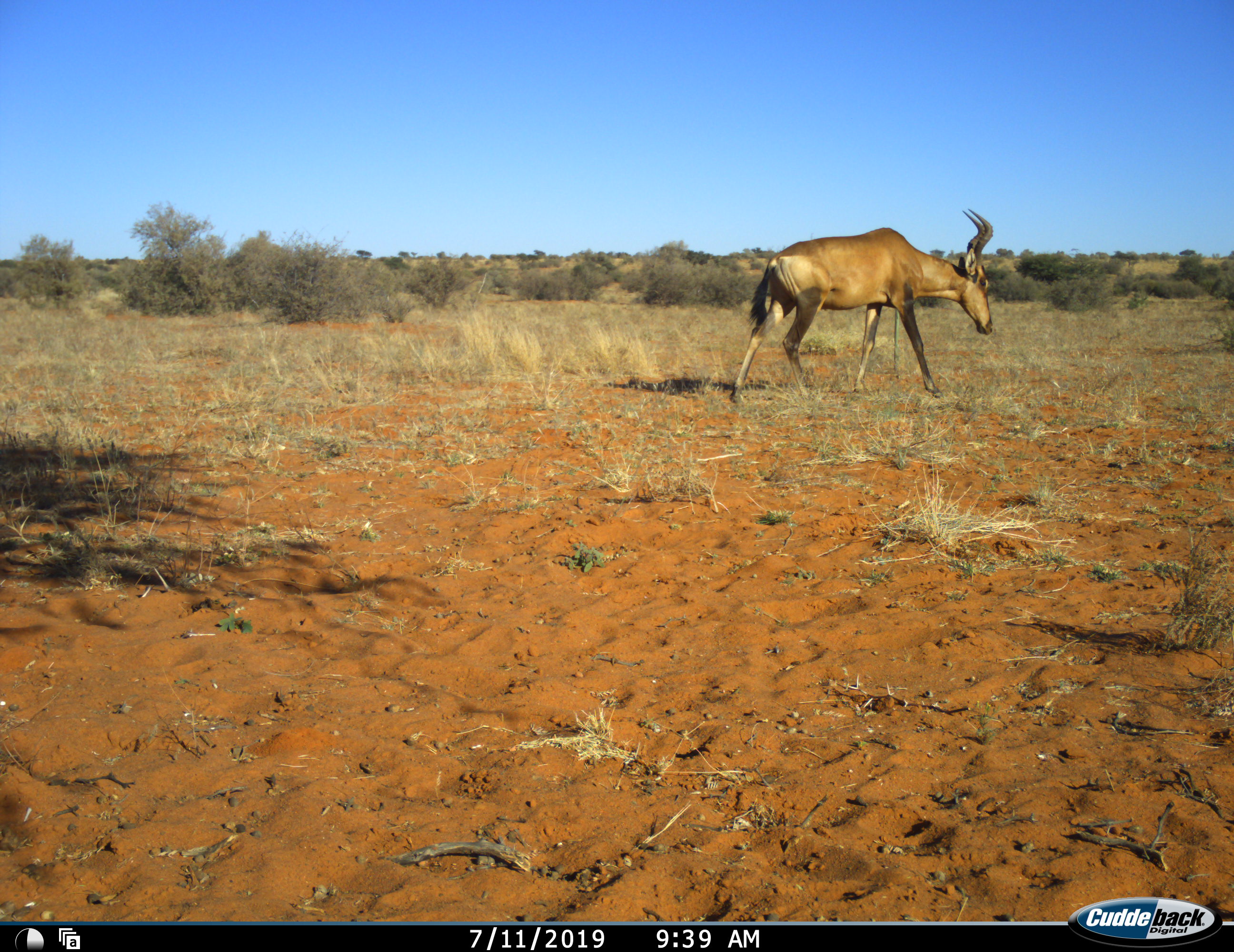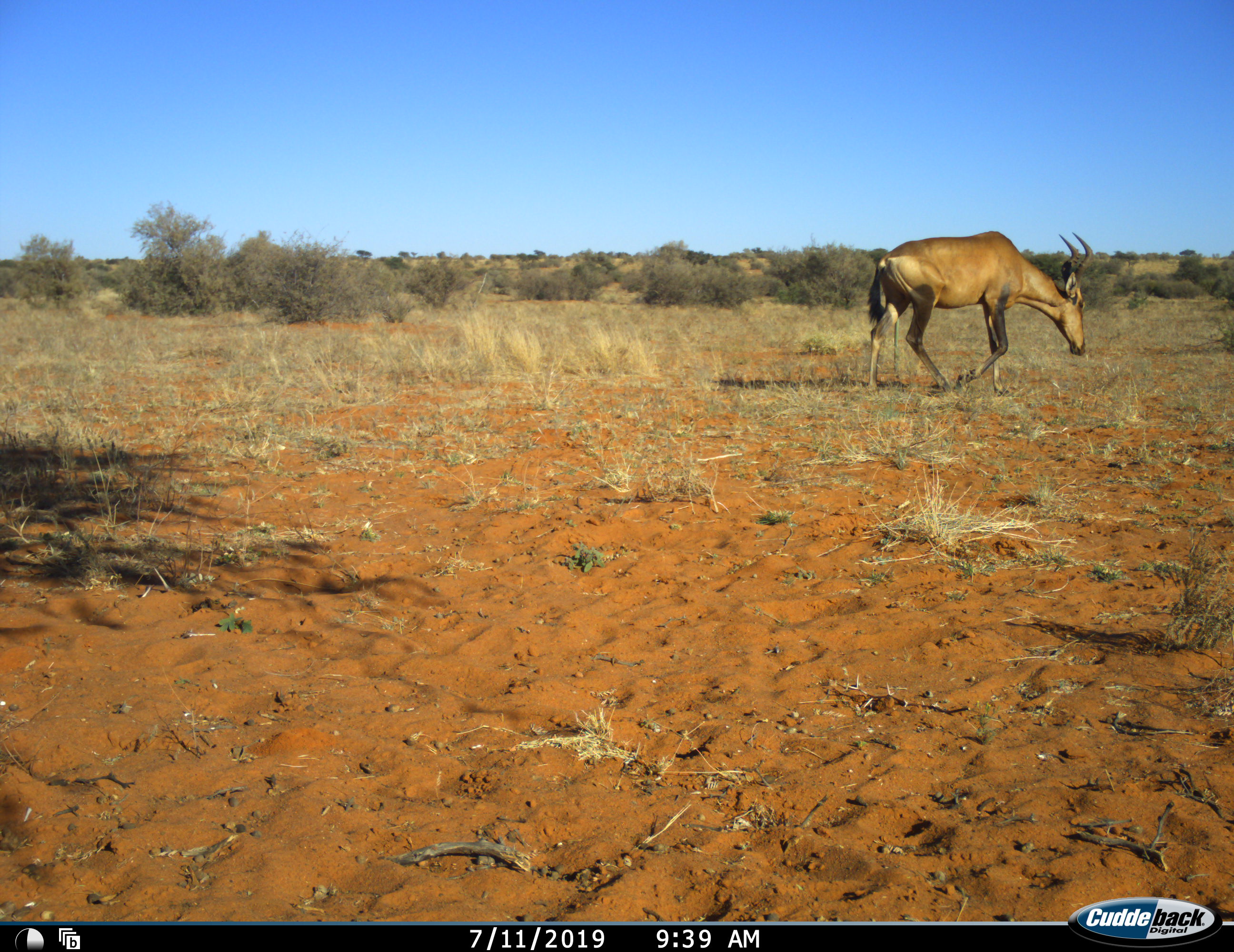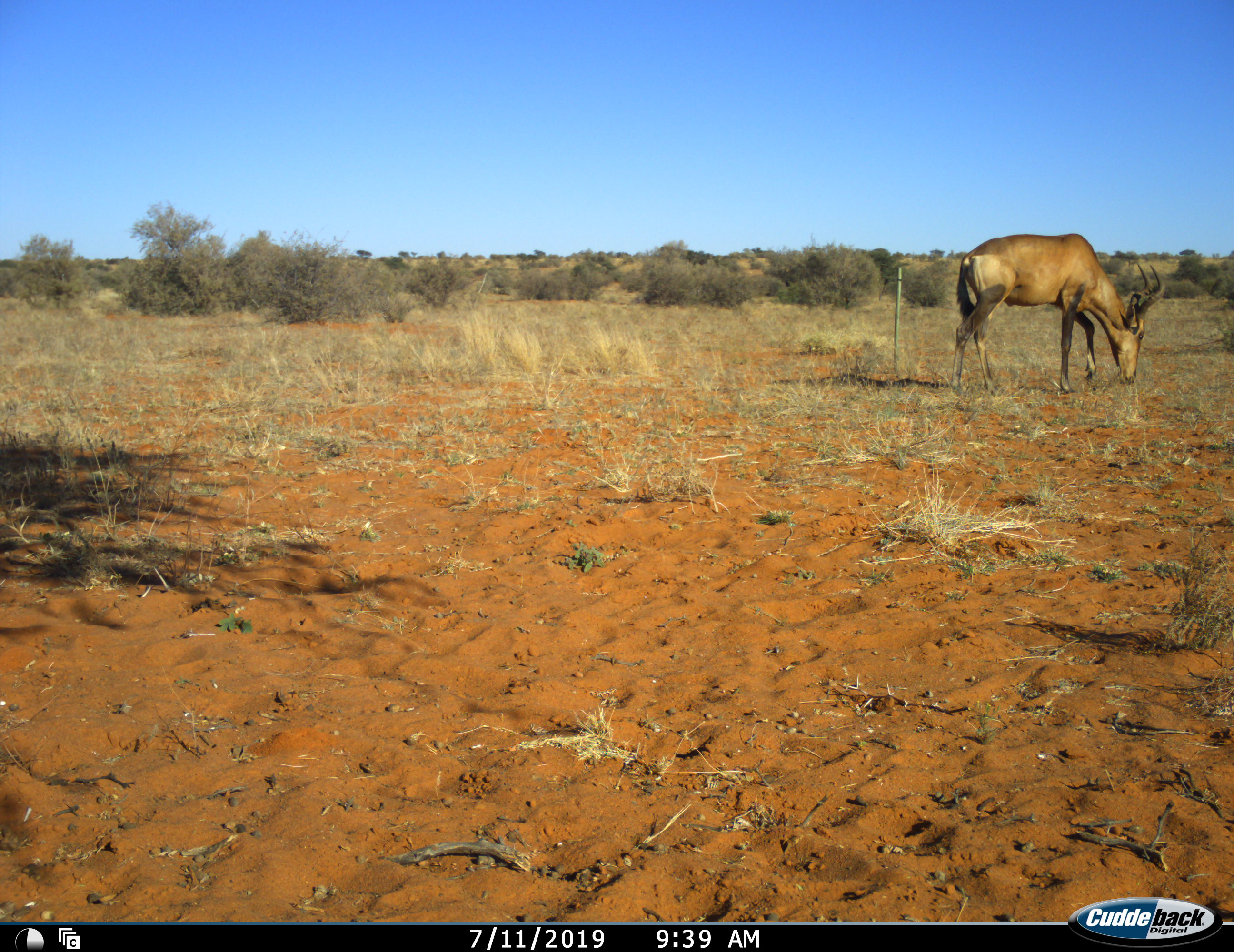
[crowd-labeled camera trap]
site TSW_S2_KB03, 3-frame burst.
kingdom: Animalia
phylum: Chordata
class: Mammalia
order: Artiodactyla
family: Bovidae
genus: Alcelaphus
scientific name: Alcelaphus buselaphus caama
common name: red hartebeest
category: hartebeestred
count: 1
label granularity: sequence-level